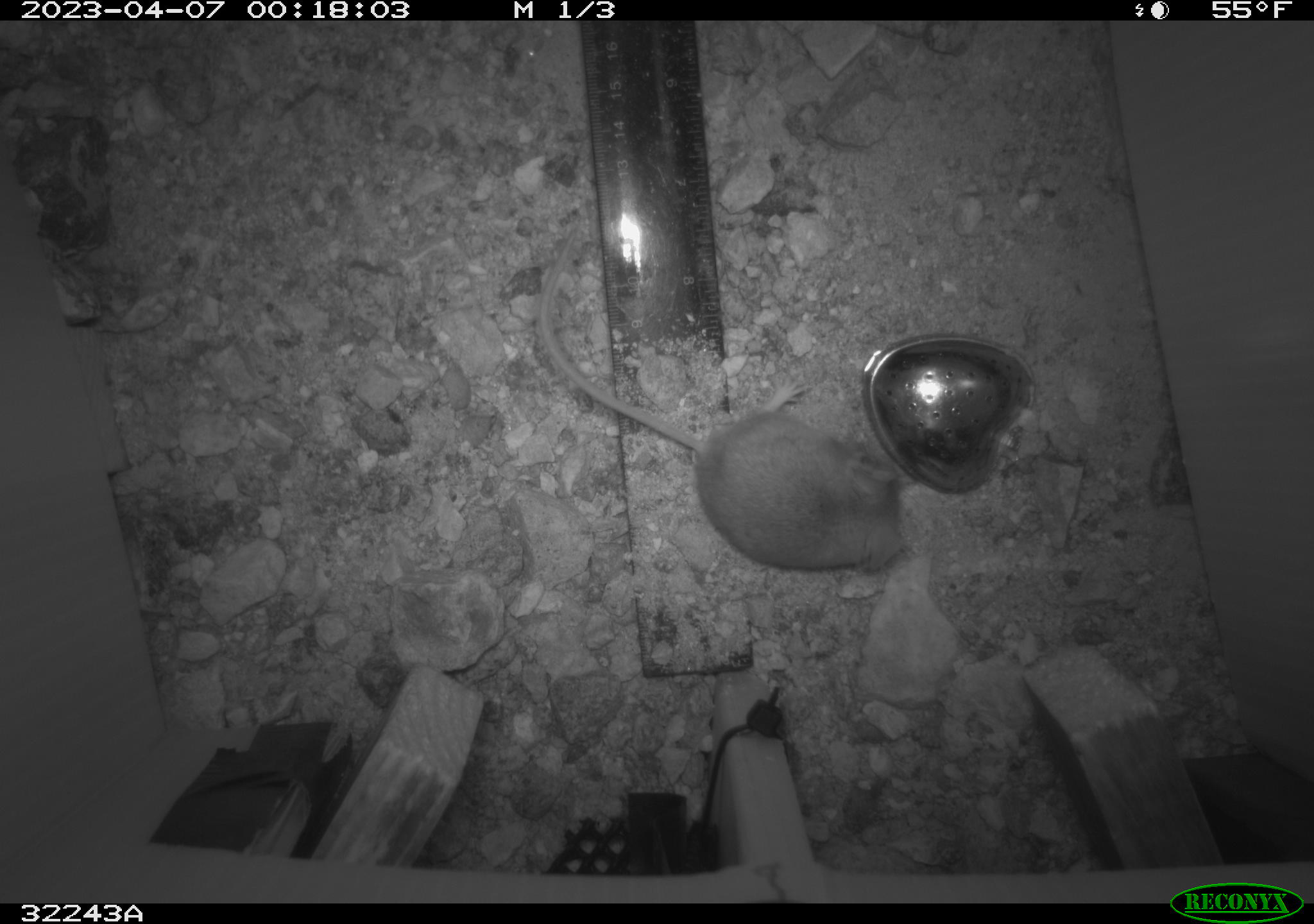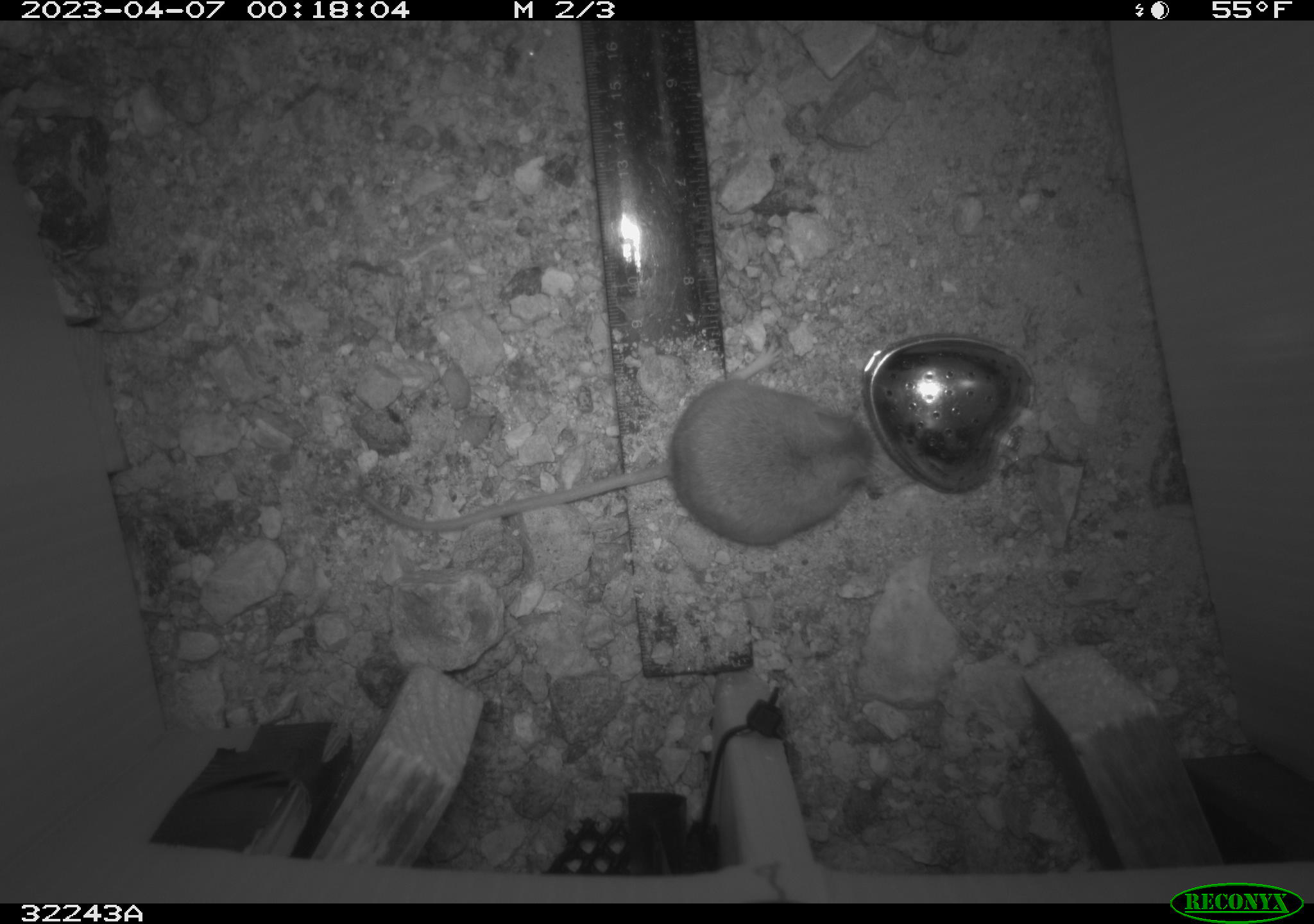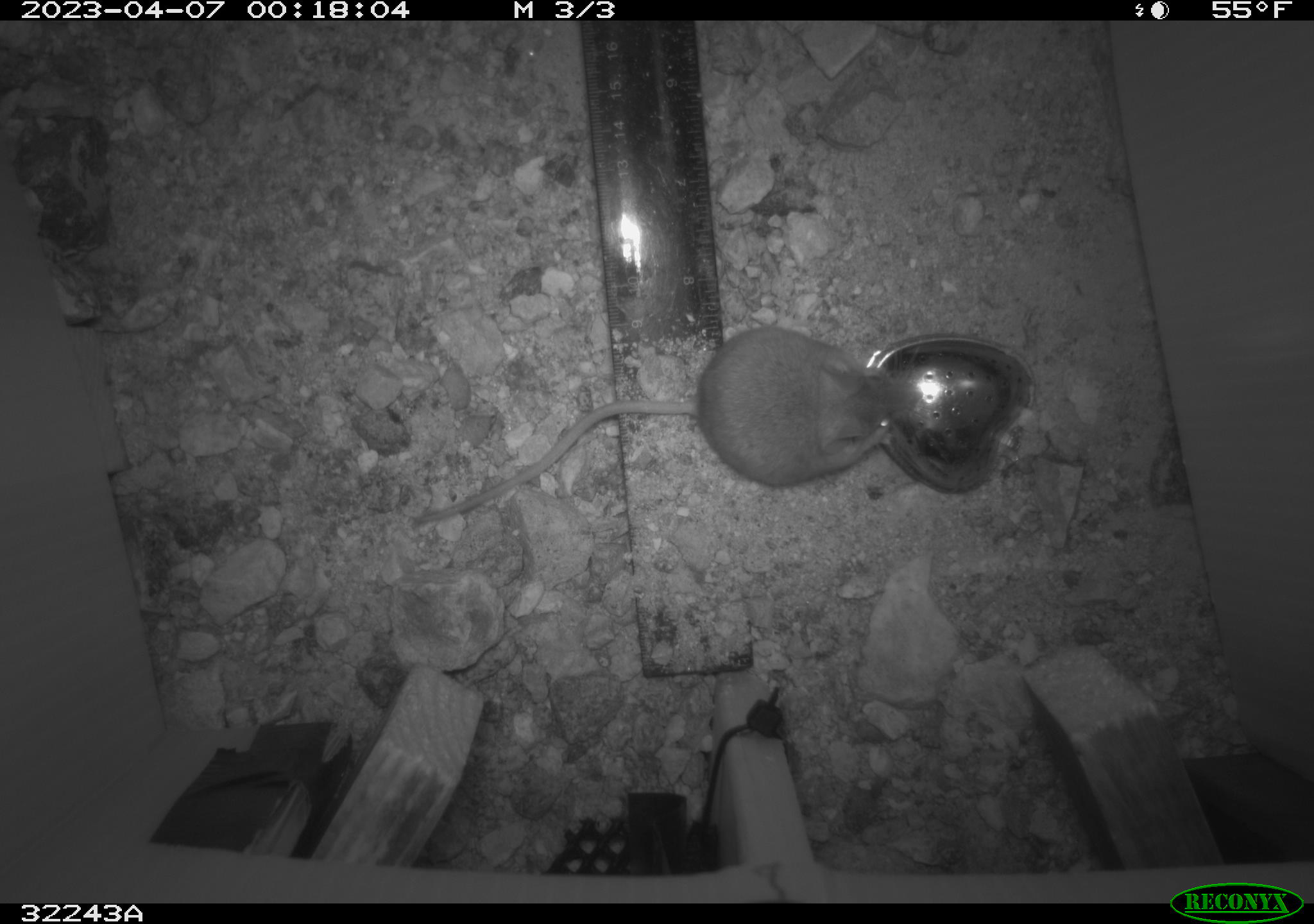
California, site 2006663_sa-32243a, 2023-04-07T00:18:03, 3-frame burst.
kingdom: Animalia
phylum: Chordata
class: Mammalia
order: Rodentia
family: Cricetidae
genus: Peromyscus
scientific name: Peromyscus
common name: deer mice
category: peromyscus species